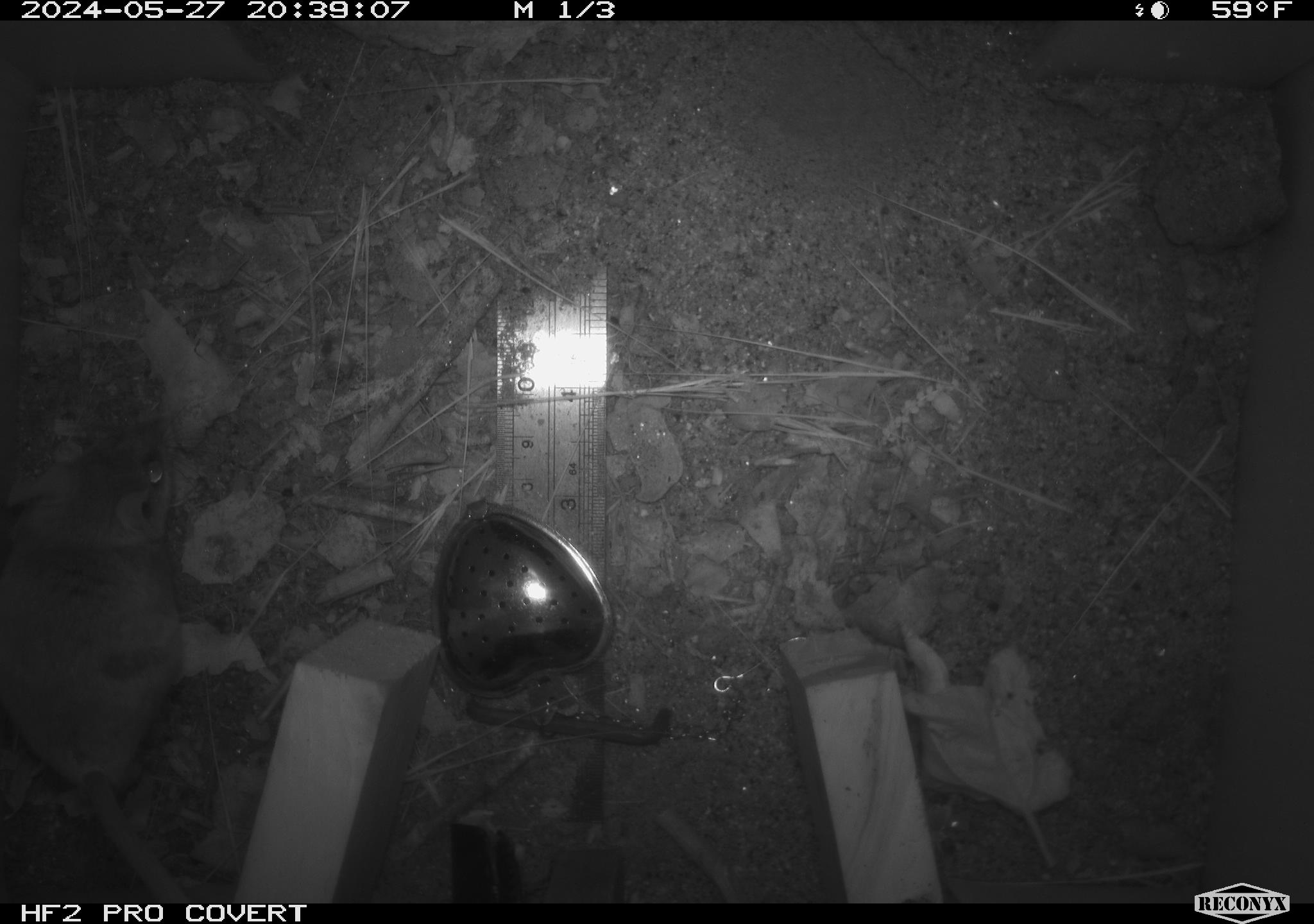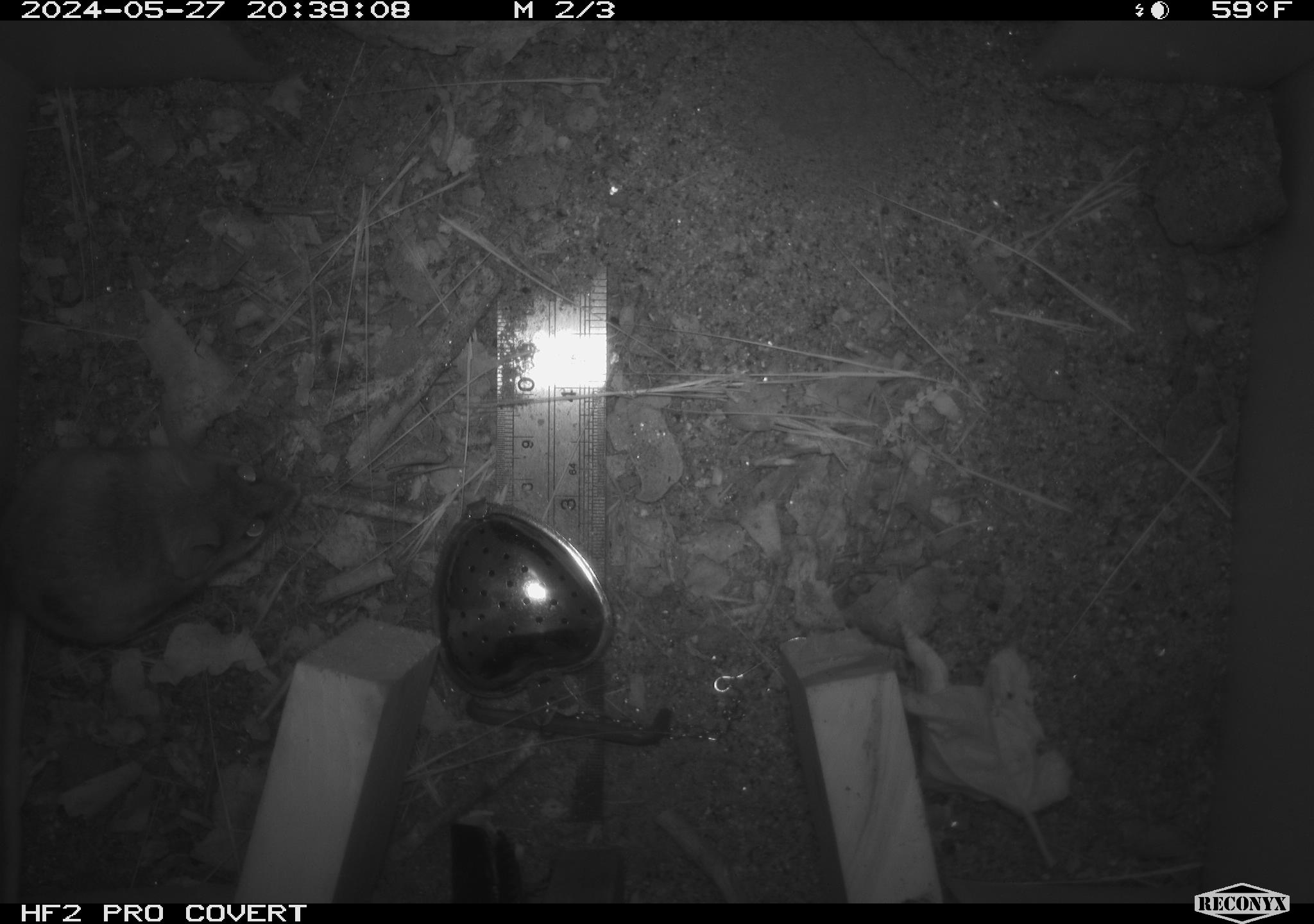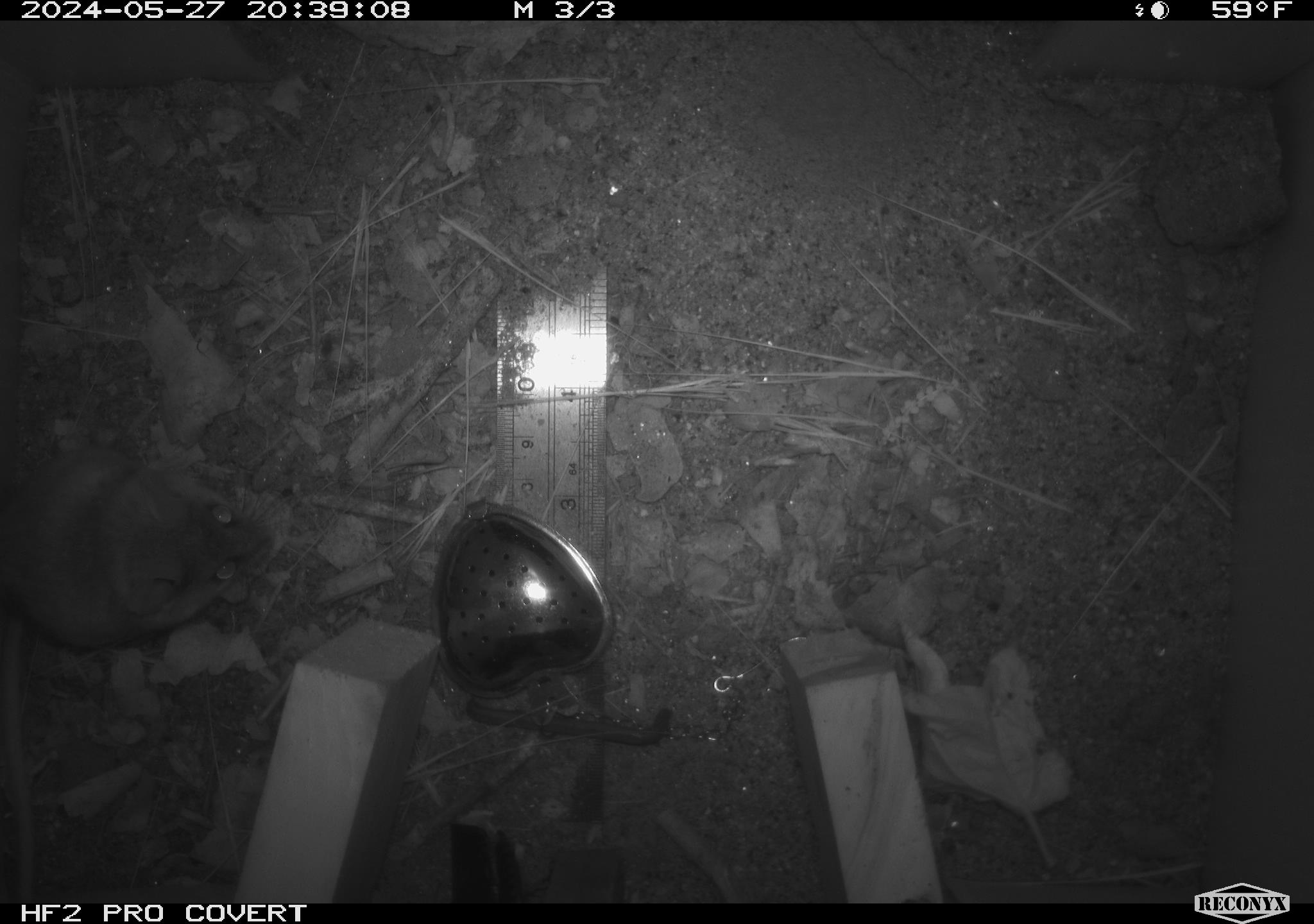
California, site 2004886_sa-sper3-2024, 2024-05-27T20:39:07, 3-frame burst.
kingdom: Animalia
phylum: Chordata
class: Mammalia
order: Rodentia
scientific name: Rodentia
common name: mouse species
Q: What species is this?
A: Mouse species (Rodentia).